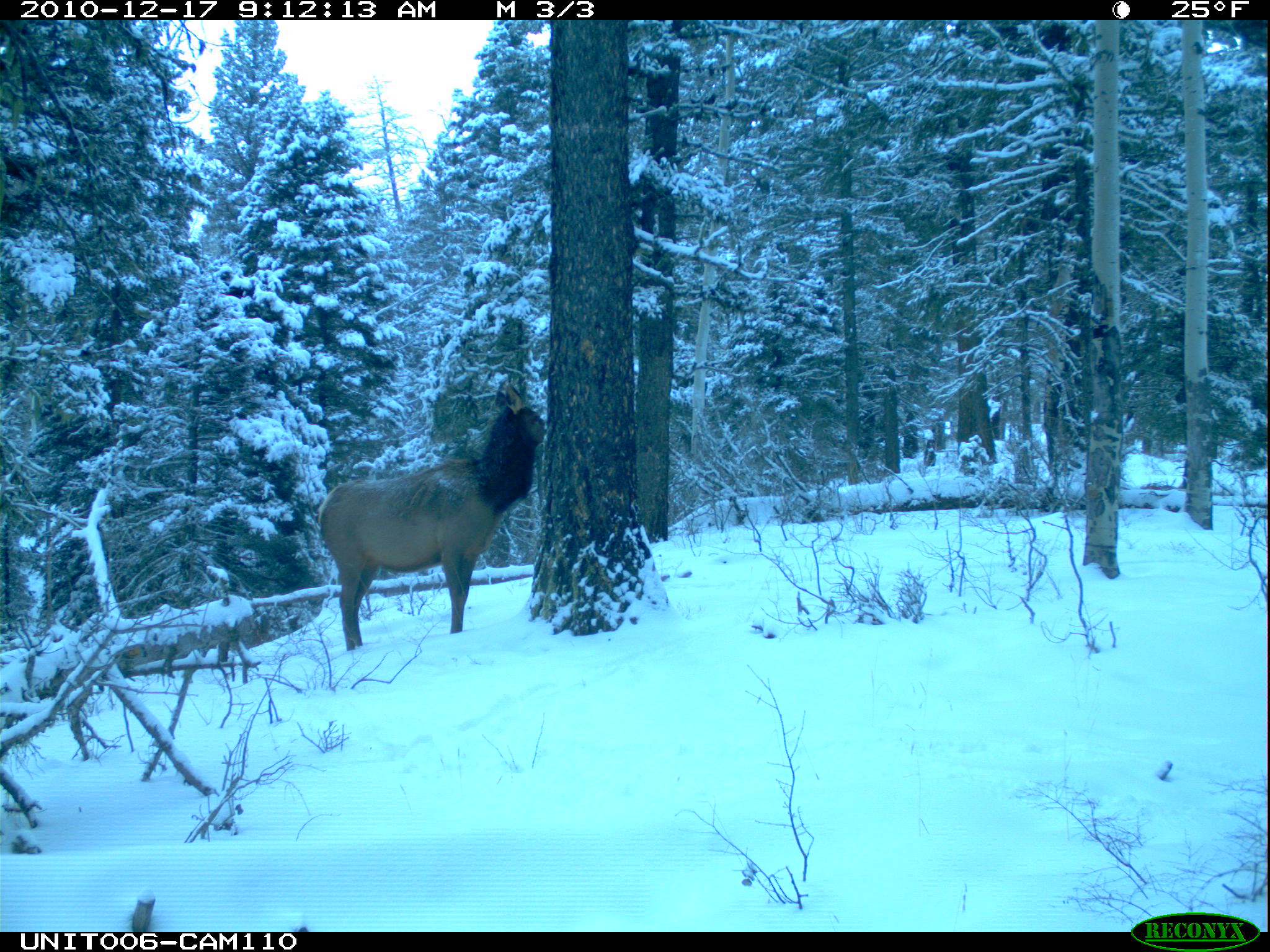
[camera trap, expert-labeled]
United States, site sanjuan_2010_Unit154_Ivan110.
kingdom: Animalia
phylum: Chordata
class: Mammalia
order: Artiodactyla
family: Cervidae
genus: Cervus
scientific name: Cervus elaphus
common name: red deer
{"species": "Cervus elaphus (red deer)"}